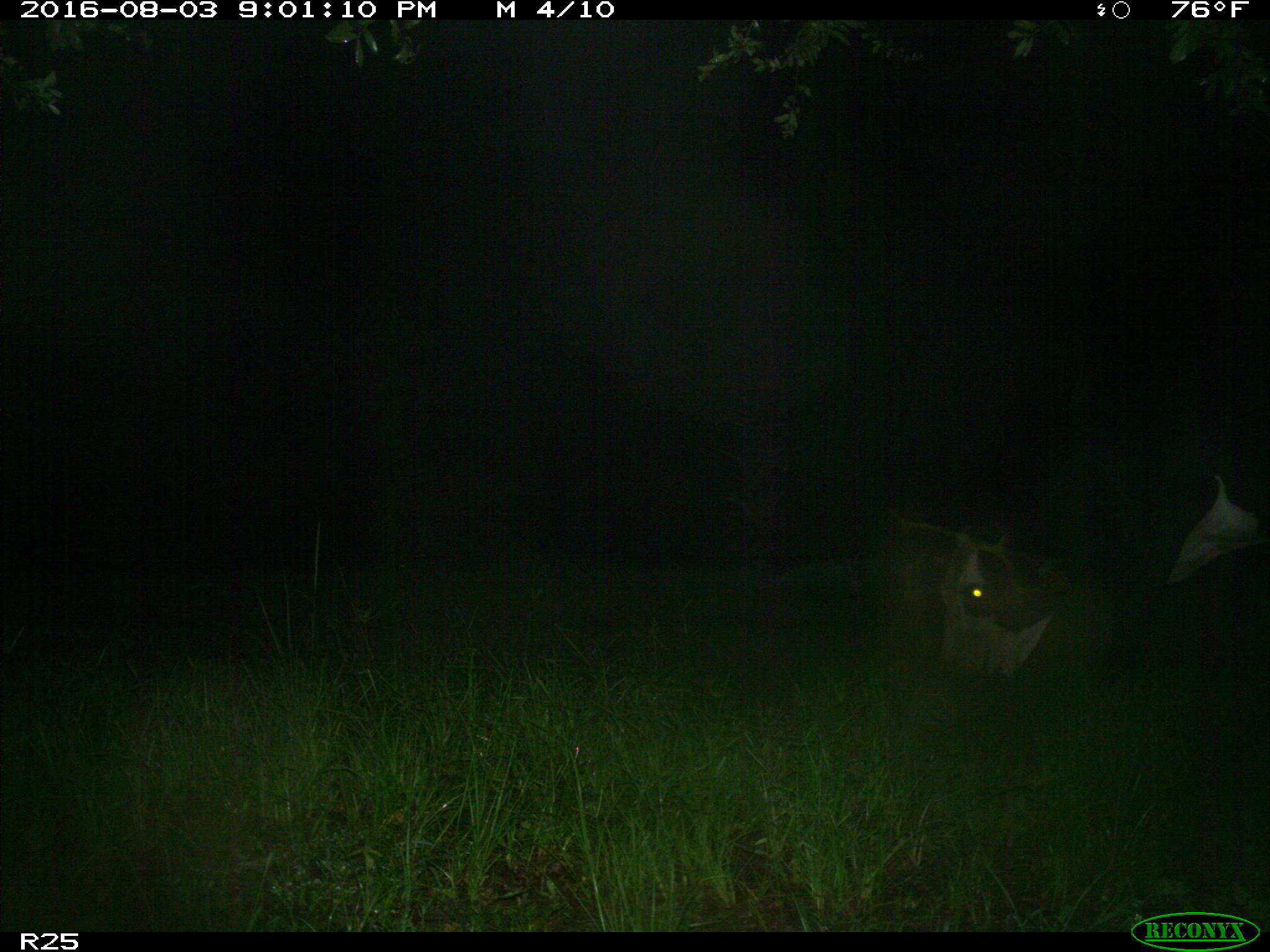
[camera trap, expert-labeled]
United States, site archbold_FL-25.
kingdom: Animalia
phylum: Chordata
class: Mammalia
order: Artiodactyla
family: Bovidae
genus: Bos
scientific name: Bos taurus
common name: domestic cow